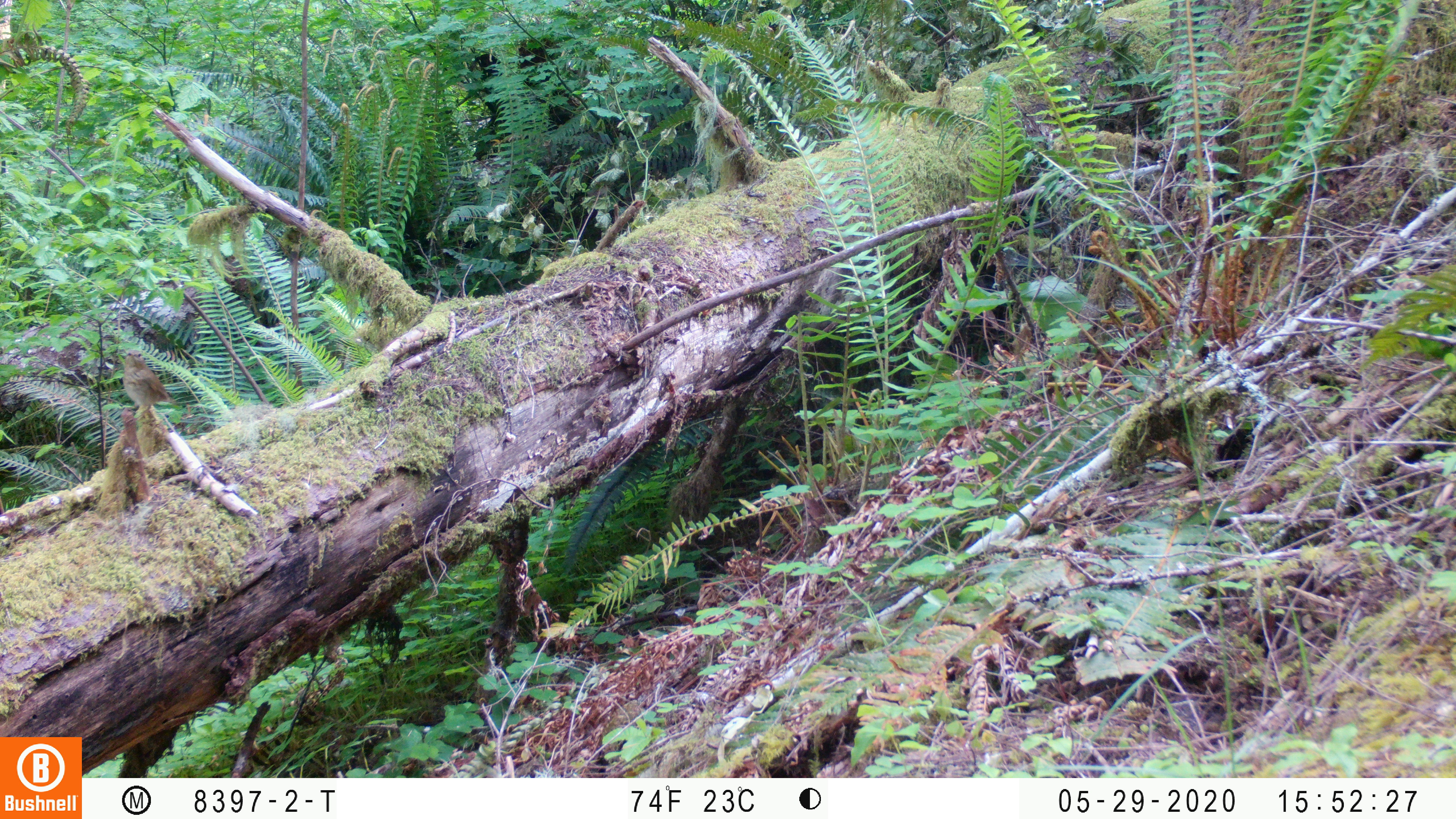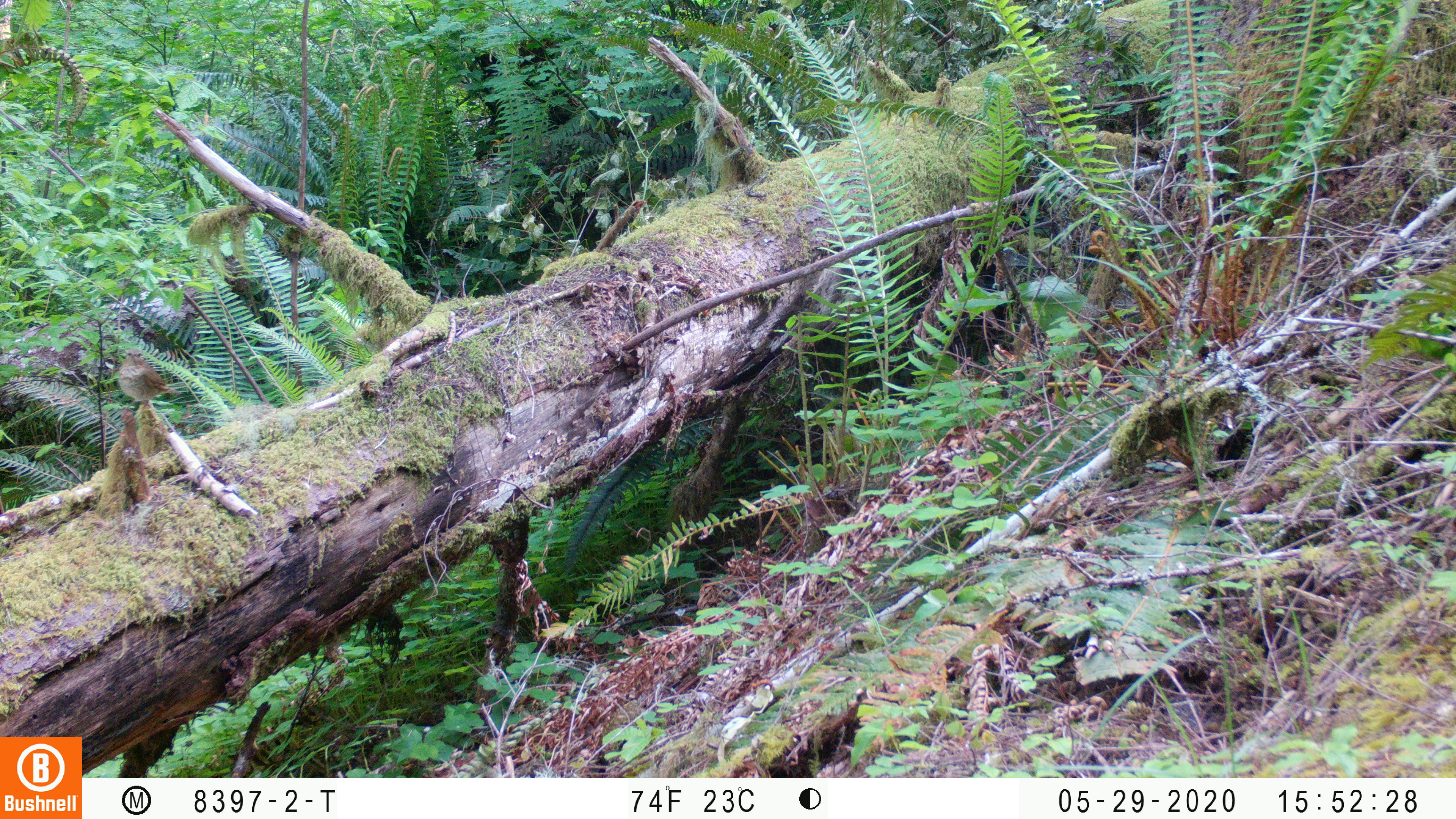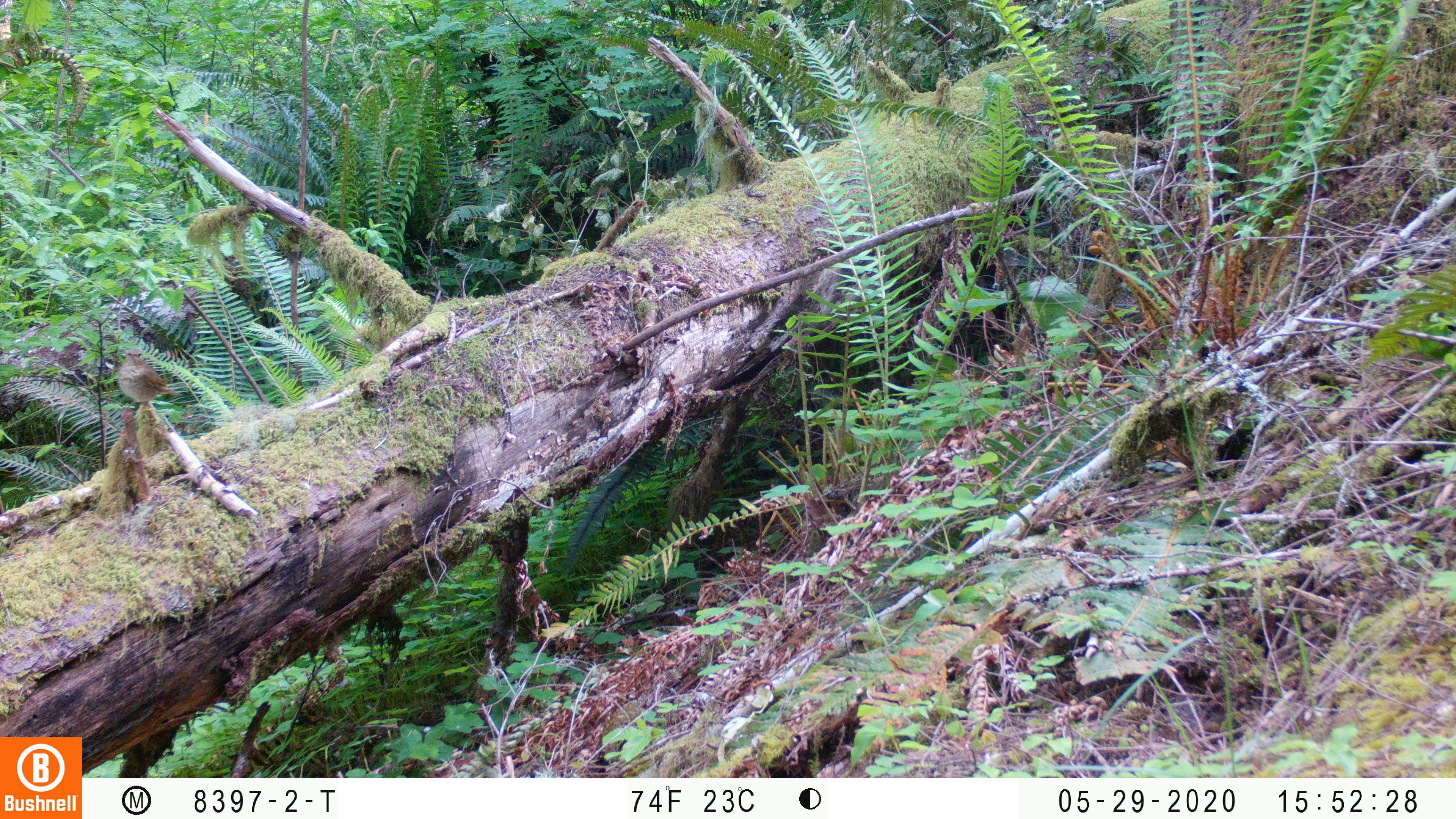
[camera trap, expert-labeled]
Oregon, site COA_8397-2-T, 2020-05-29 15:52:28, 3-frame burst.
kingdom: Animalia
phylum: Chordata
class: Aves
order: Passeriformes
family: Turdidae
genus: Catharus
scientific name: Catharus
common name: brown thrushes and nightingale-thrushes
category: catharus species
Catharus species (brown thrushes and nightingale-thrushes) (Catharus).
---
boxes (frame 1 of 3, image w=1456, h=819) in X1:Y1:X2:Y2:
catharus species: 121:346:182:416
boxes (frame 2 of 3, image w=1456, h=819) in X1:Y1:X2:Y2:
catharus species: 116:345:186:415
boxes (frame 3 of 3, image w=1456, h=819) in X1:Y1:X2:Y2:
catharus species: 112:344:186:416